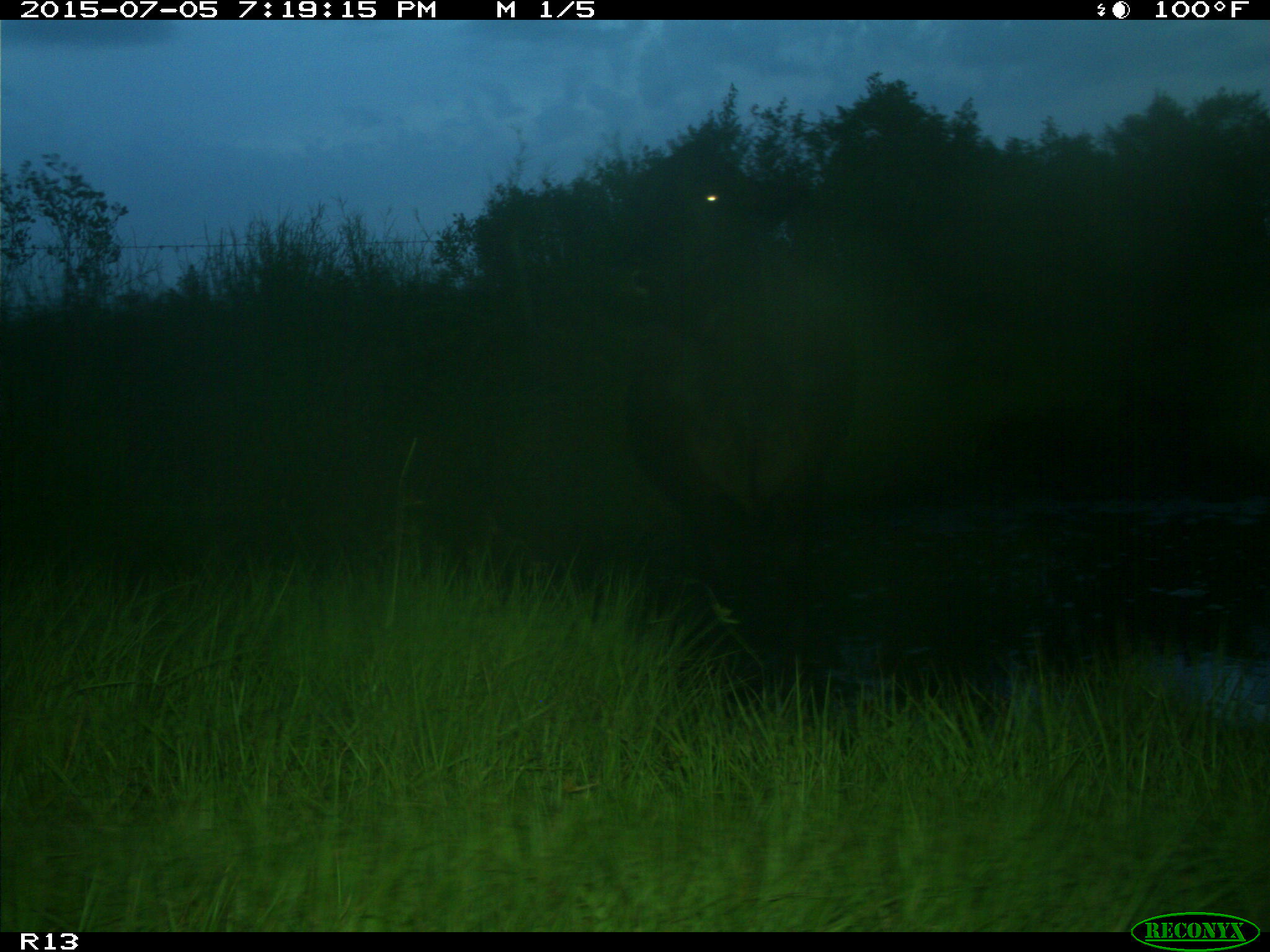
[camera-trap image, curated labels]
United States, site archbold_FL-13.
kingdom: Animalia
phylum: Chordata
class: Mammalia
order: Artiodactyla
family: Bovidae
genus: Bos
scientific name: Bos taurus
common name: domestic cow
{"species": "Bos taurus (domestic cow)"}